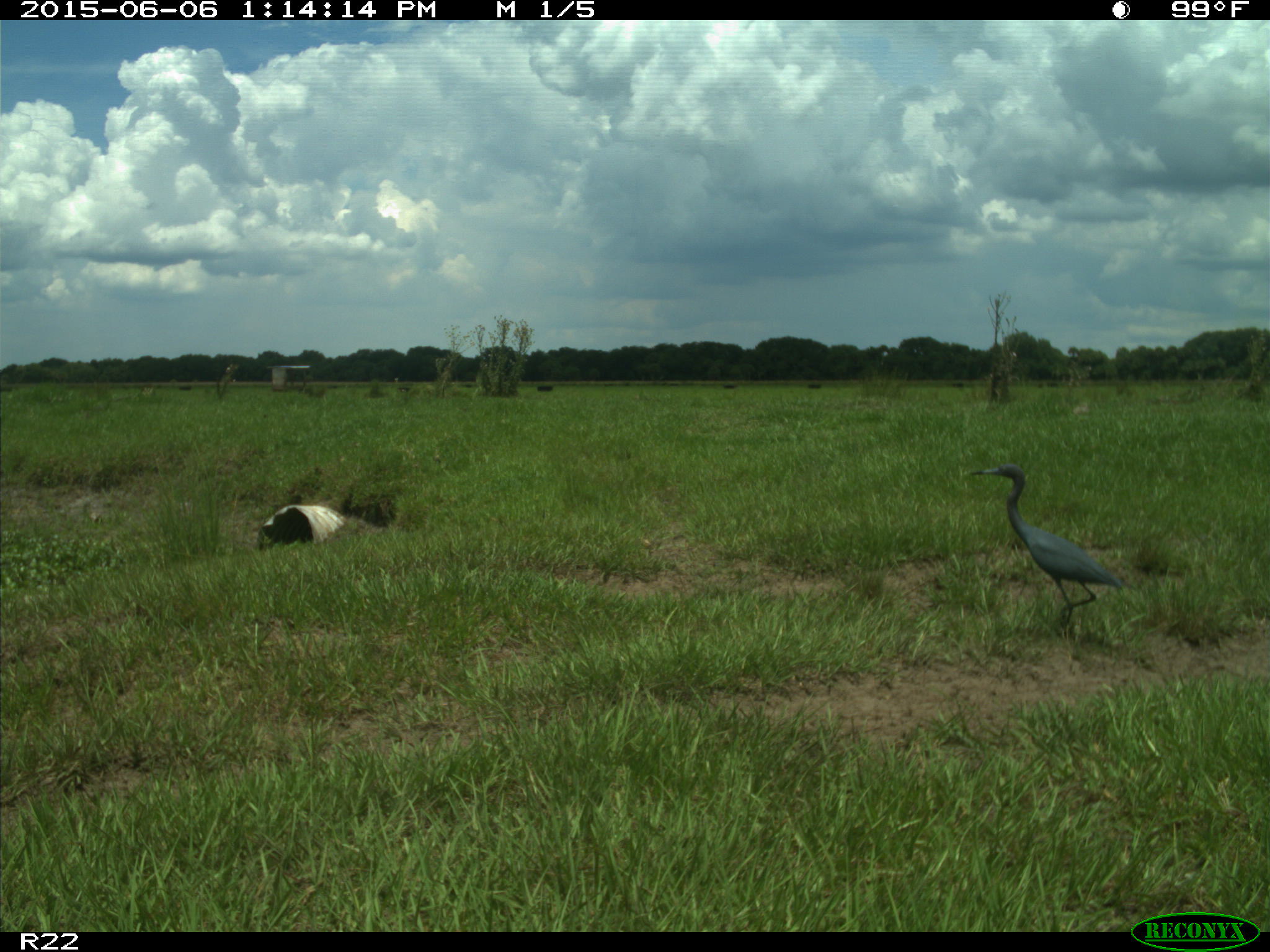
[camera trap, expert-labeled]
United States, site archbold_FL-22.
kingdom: Animalia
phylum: Chordata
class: Mammalia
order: Artiodactyla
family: Bovidae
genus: Bos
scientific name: Bos taurus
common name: domestic cow